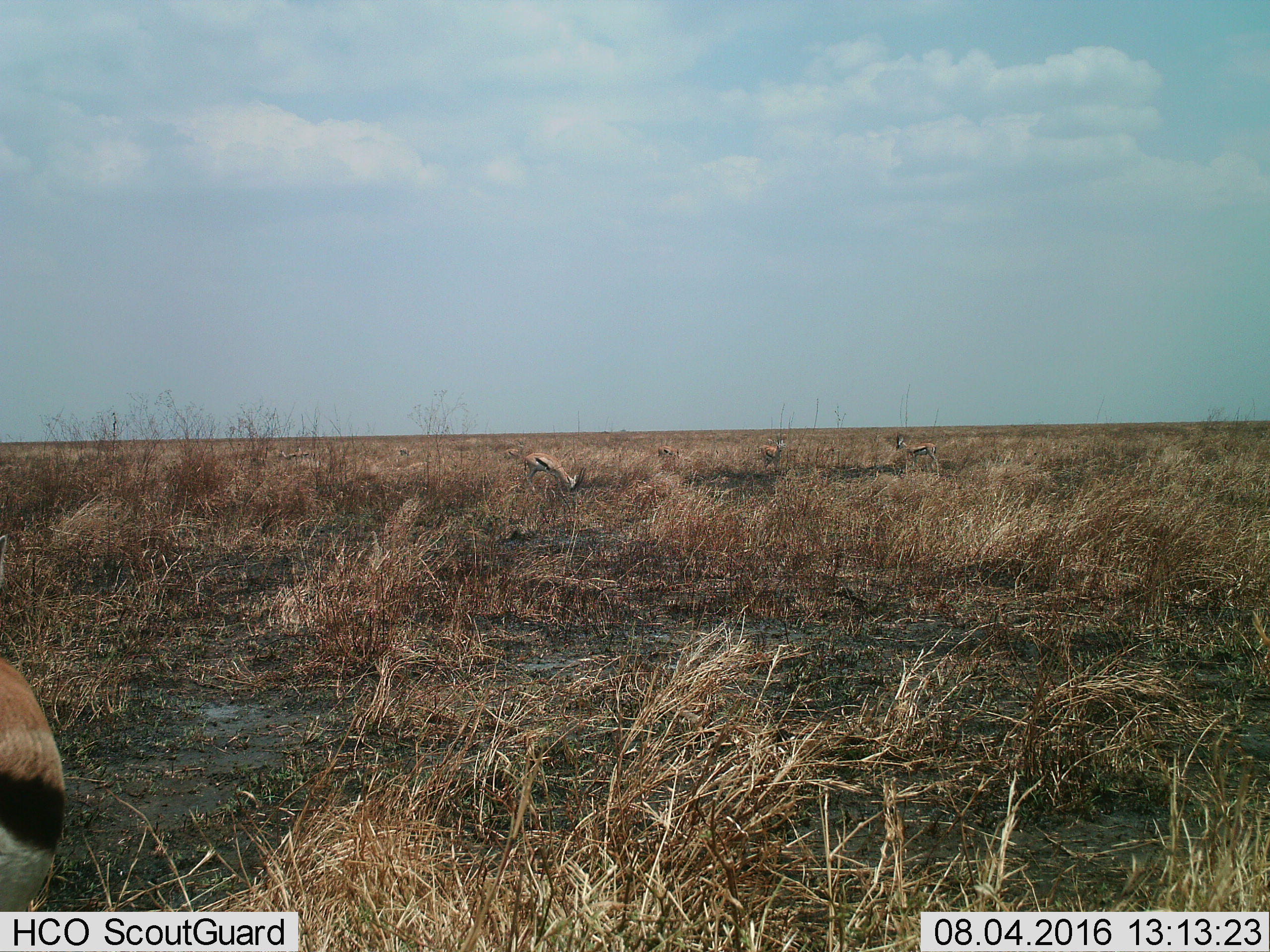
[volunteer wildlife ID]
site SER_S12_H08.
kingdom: Animalia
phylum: Chordata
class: Mammalia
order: Artiodactyla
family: Bovidae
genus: Eudorcas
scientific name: Eudorcas thomsonii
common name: thomson's gazelle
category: gazellethomsons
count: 5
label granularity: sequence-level